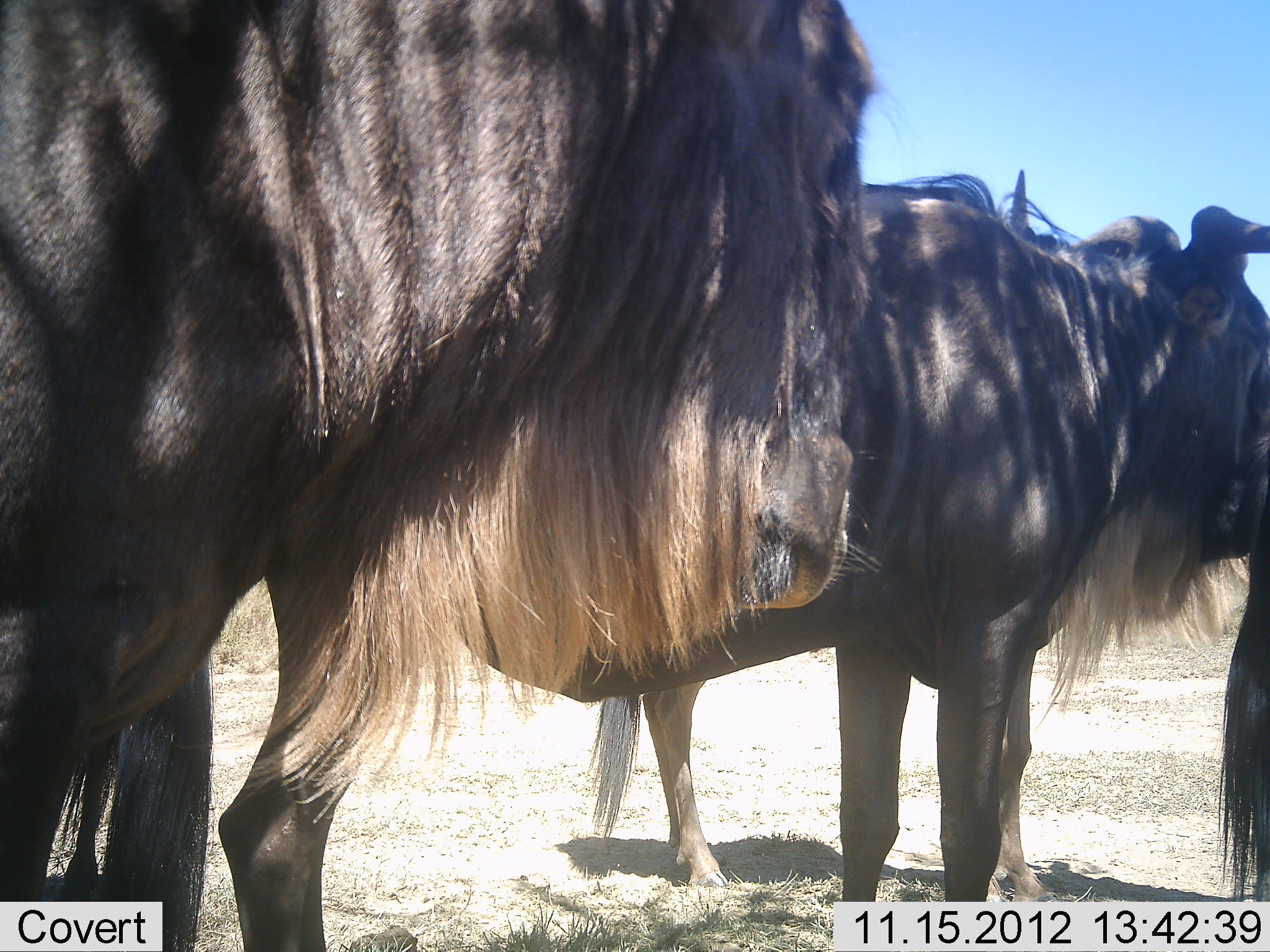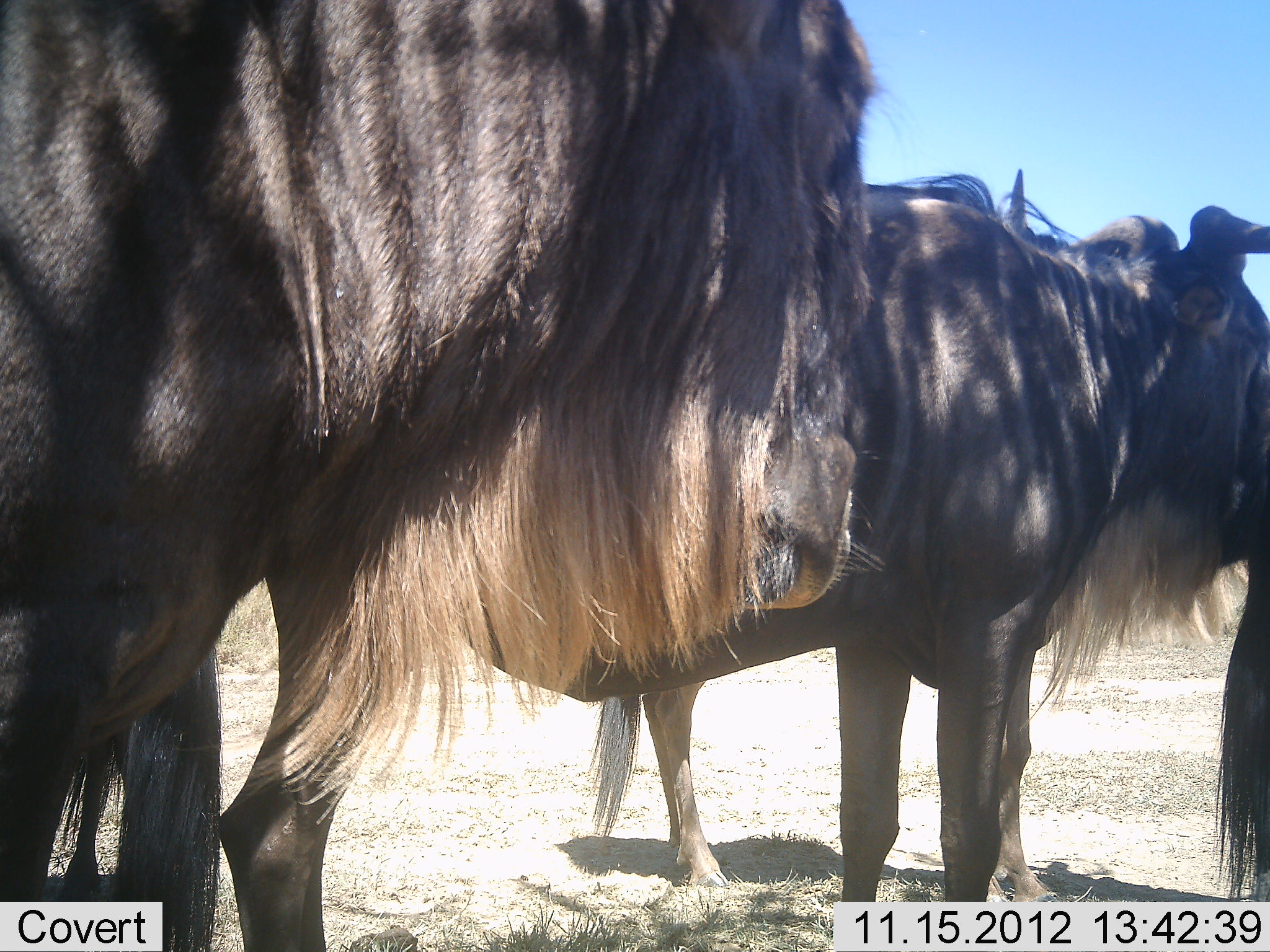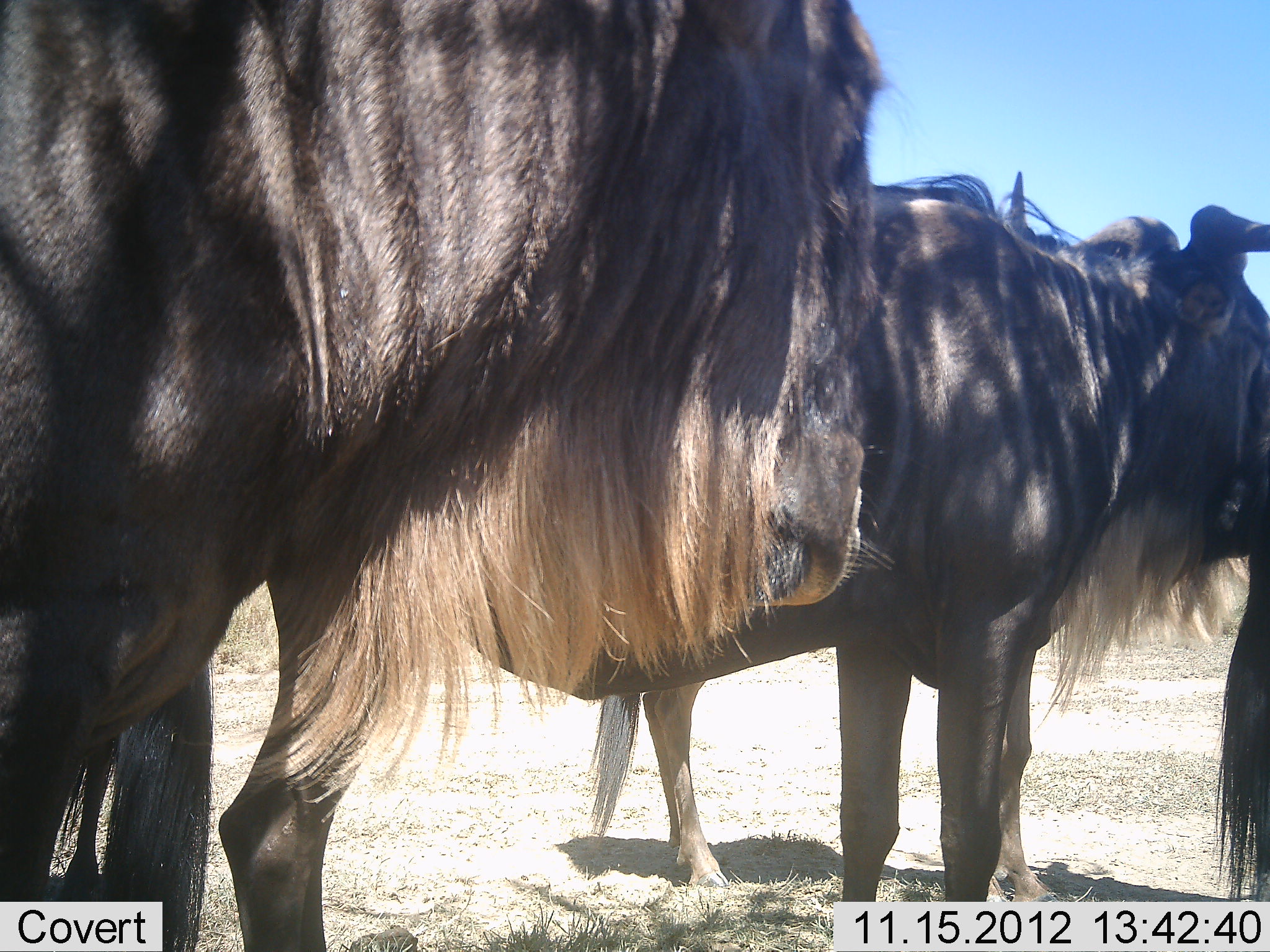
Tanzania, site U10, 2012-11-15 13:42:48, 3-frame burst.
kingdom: Animalia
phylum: Chordata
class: Mammalia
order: Artiodactyla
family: Bovidae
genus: Connochaetes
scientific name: Connochaetes taurinus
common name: blue wildebeest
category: wildebeest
Wildebeest (blue wildebeest) (Connochaetes taurinus), count 3. Behavior (volunteer vote fractions): standing 100%, resting 10%, moving 0%, interacting 0%. Young present (vote fraction): 0%. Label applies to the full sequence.